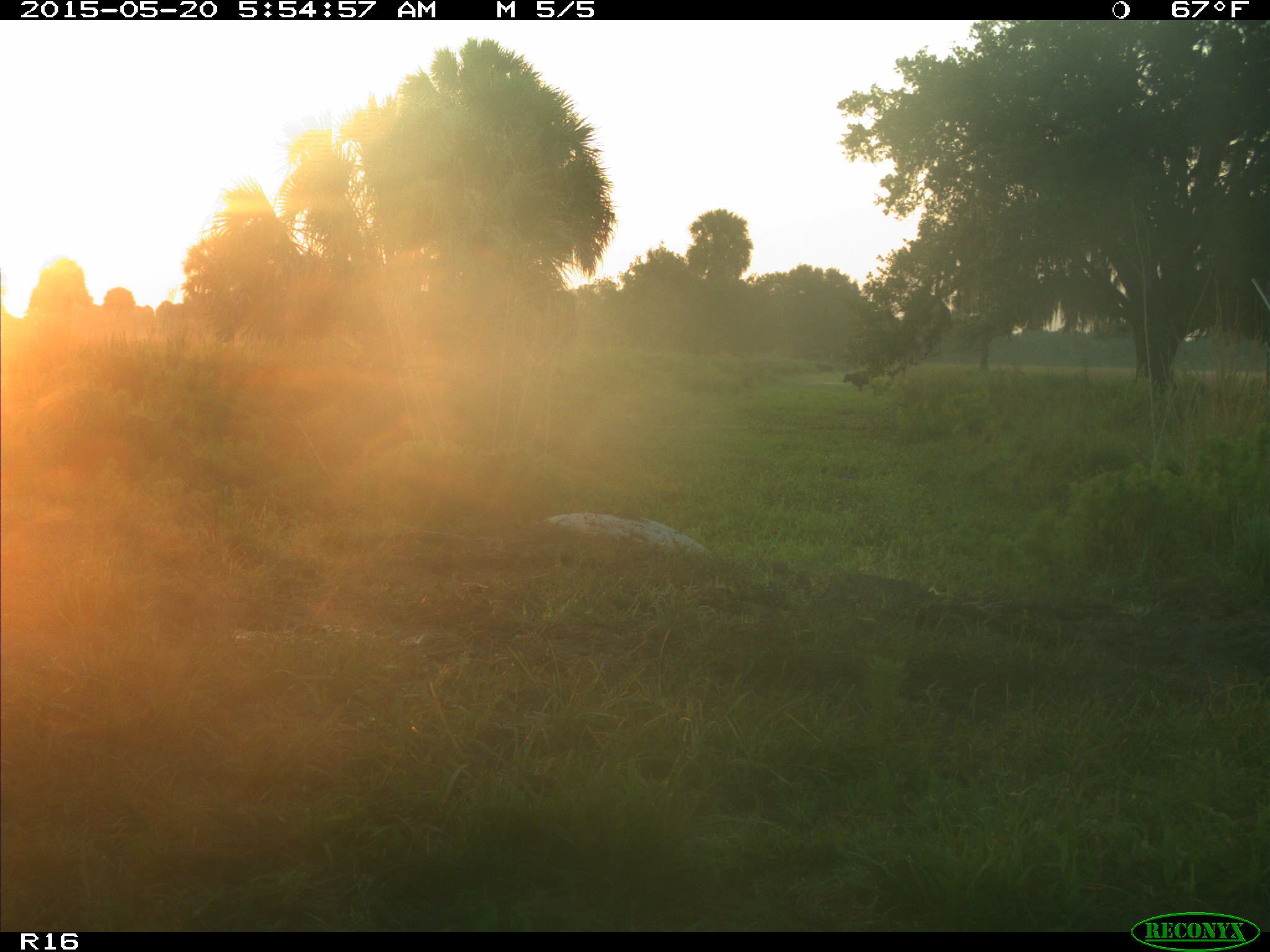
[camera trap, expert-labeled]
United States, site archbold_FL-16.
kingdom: Animalia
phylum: Chordata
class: Mammalia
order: Artiodactyla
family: Bovidae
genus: Bos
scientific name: Bos taurus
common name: domestic cow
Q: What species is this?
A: Bos taurus (domestic cow).